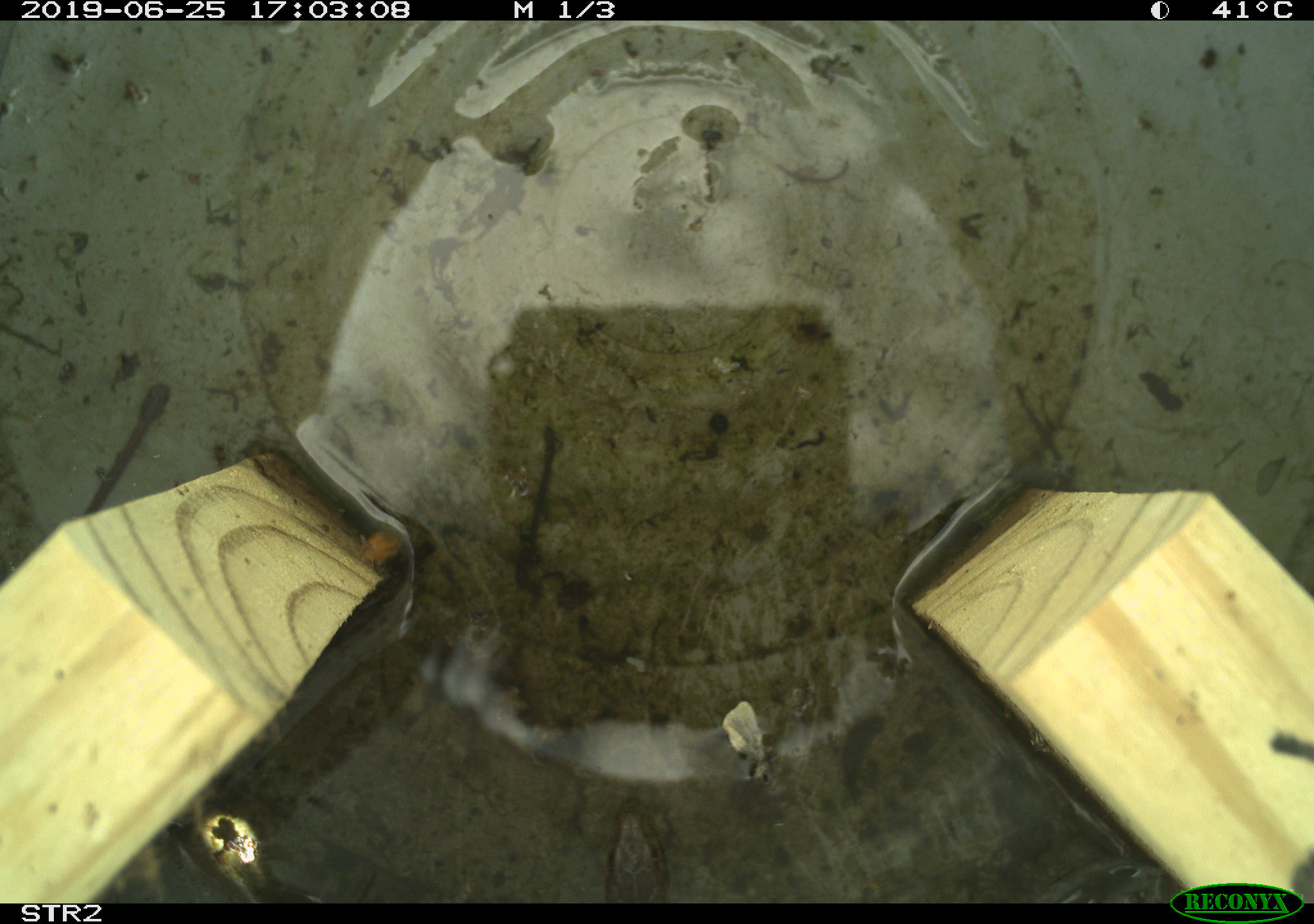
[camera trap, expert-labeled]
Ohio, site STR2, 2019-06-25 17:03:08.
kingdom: Animalia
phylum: Chordata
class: Reptilia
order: Squamata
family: Colubridae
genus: Thamnophis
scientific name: Thamnophis sirtalis sirtalis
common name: eastern gartersnake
Eastern gartersnake (Thamnophis sirtalis sirtalis).